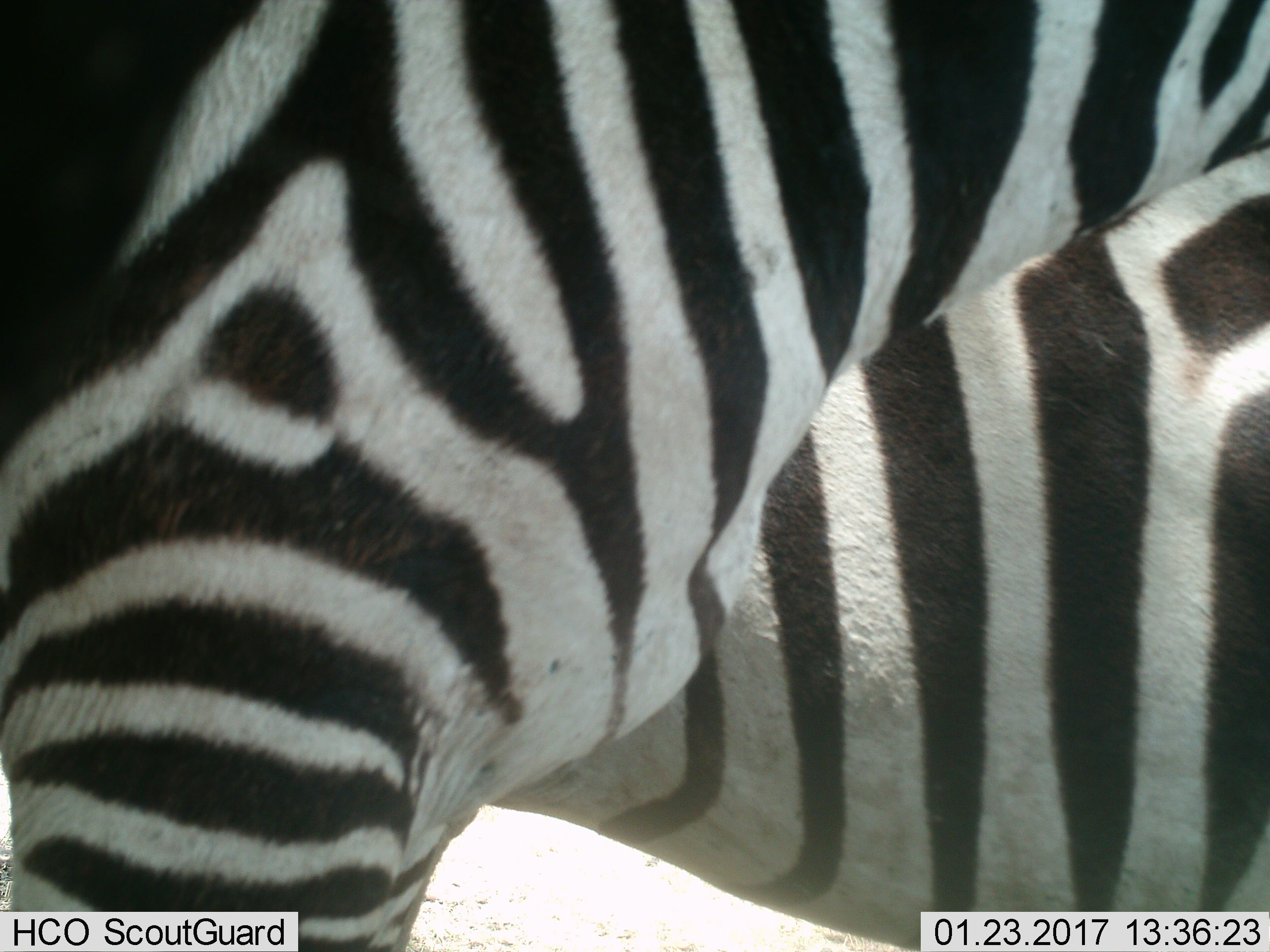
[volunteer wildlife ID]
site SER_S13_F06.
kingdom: Animalia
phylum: Chordata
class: Mammalia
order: Perissodactyla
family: Equidae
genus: Equus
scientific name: Equus quagga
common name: plains zebra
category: zebraplains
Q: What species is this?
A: Zebraplains (plains zebra) (Equus quagga).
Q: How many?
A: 2.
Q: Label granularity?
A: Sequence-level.